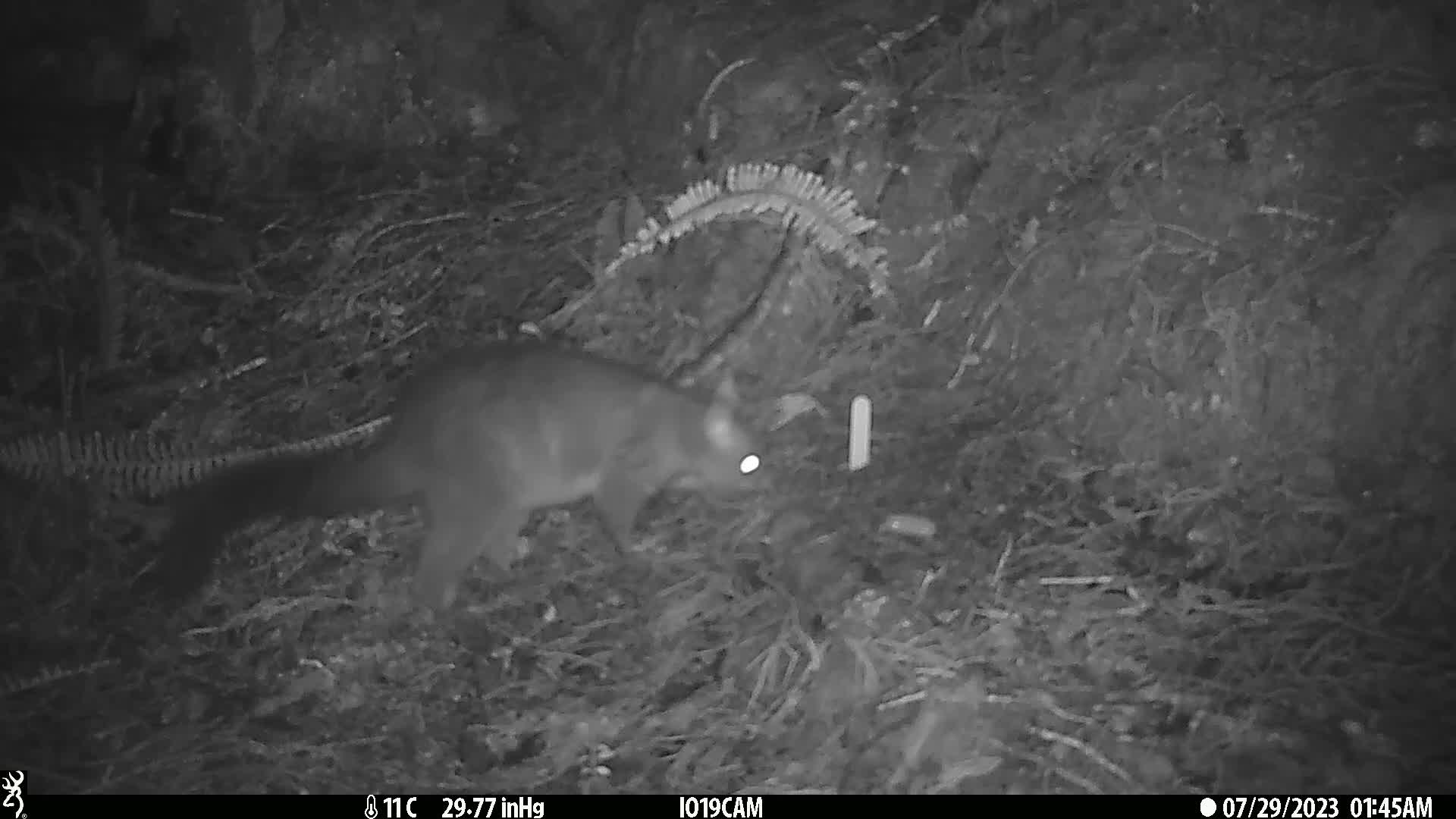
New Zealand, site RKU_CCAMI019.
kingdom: Animalia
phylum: Chordata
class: Mammalia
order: Diprotodontia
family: Phalangeridae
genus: Trichosurus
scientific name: Trichosurus vulpecula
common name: common brushtail possum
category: possum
Possum (common brushtail possum) (Trichosurus vulpecula).